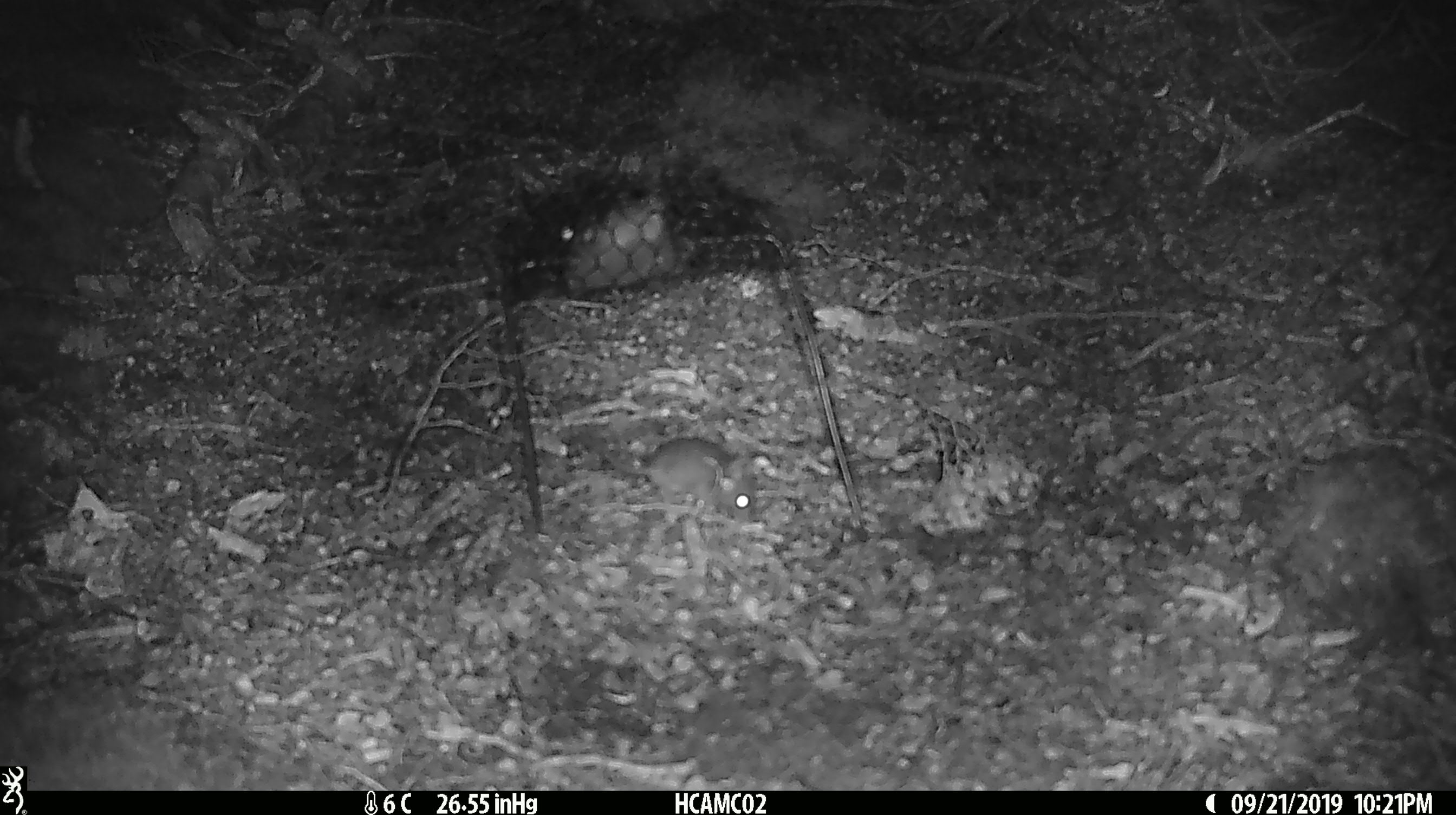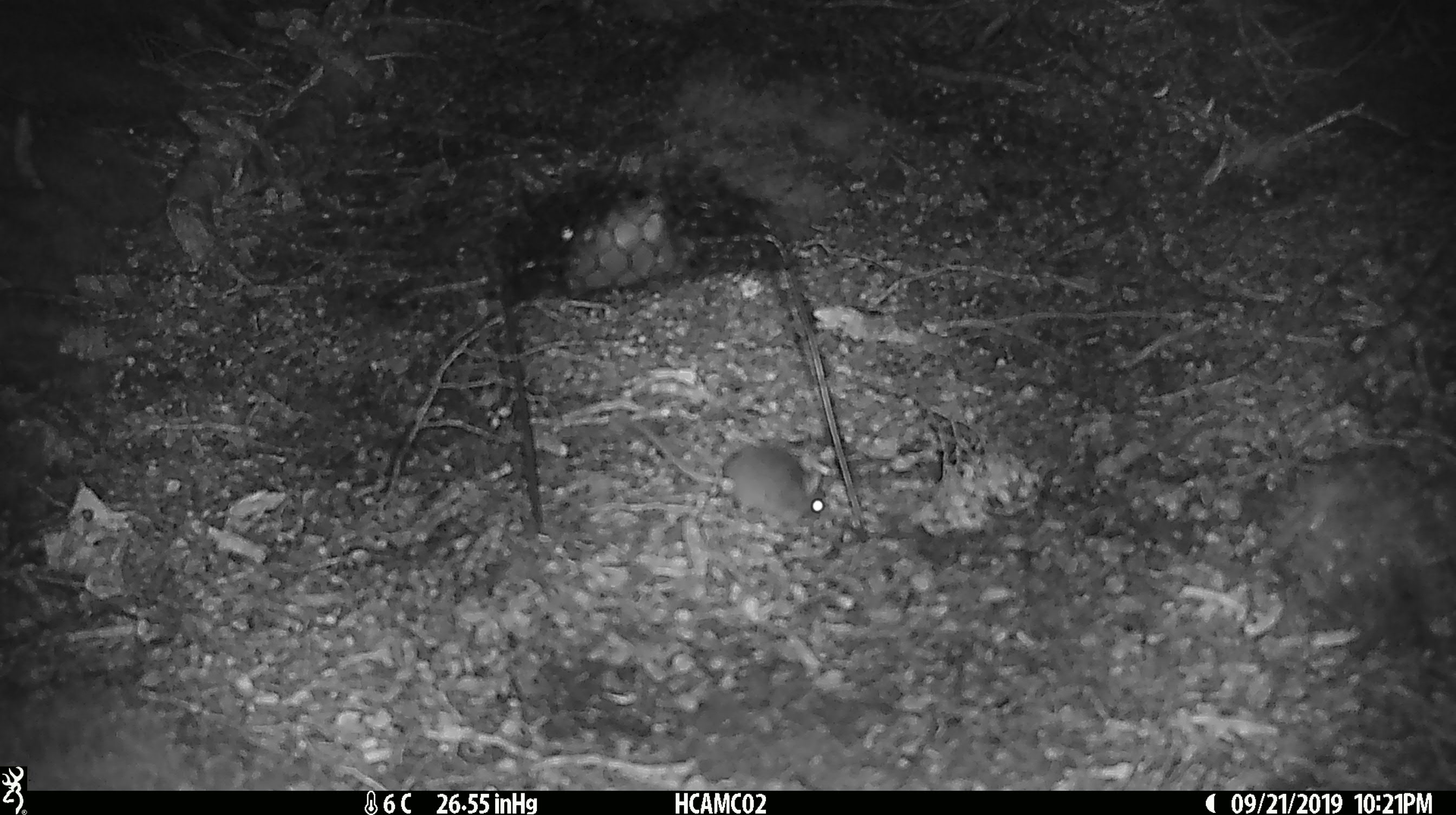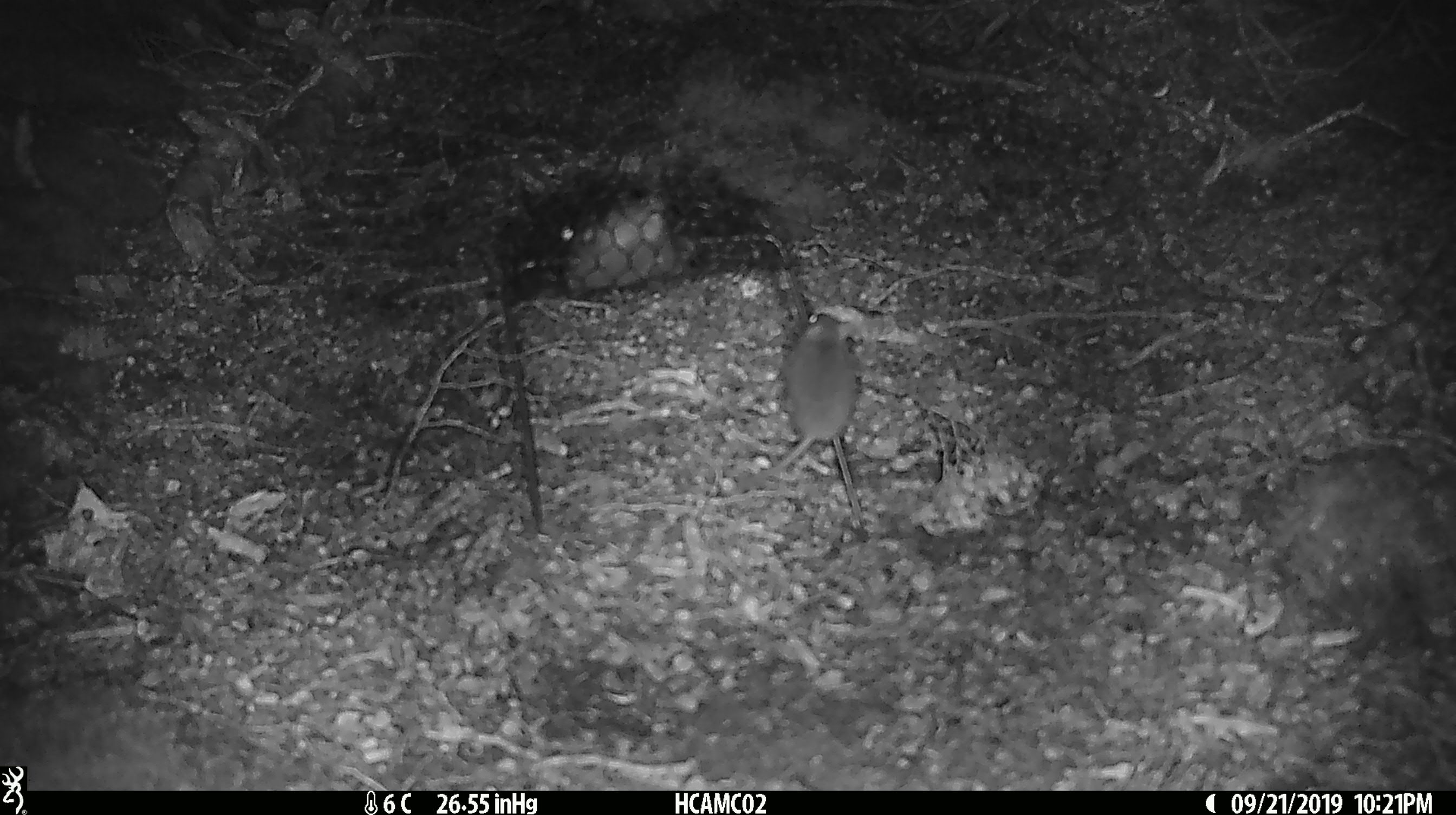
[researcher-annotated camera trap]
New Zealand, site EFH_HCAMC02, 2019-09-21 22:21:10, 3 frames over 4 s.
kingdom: Animalia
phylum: Chordata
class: Mammalia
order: Rodentia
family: Muridae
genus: Mus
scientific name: Mus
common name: mouse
Mouse (Mus).